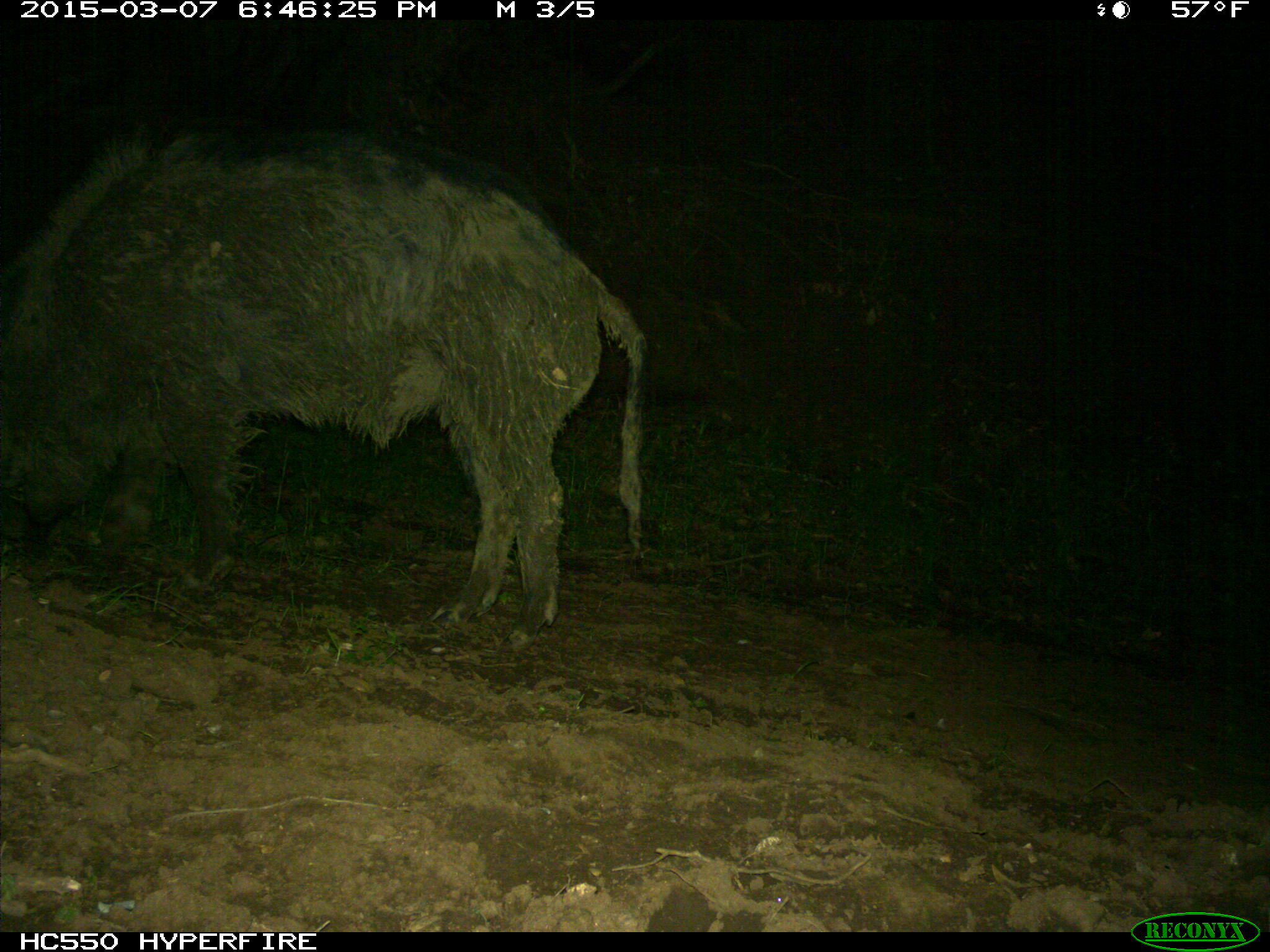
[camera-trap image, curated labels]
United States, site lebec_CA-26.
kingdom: Animalia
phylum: Chordata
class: Mammalia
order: Artiodactyla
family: Suidae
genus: Sus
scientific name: Sus scrofa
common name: wild boar